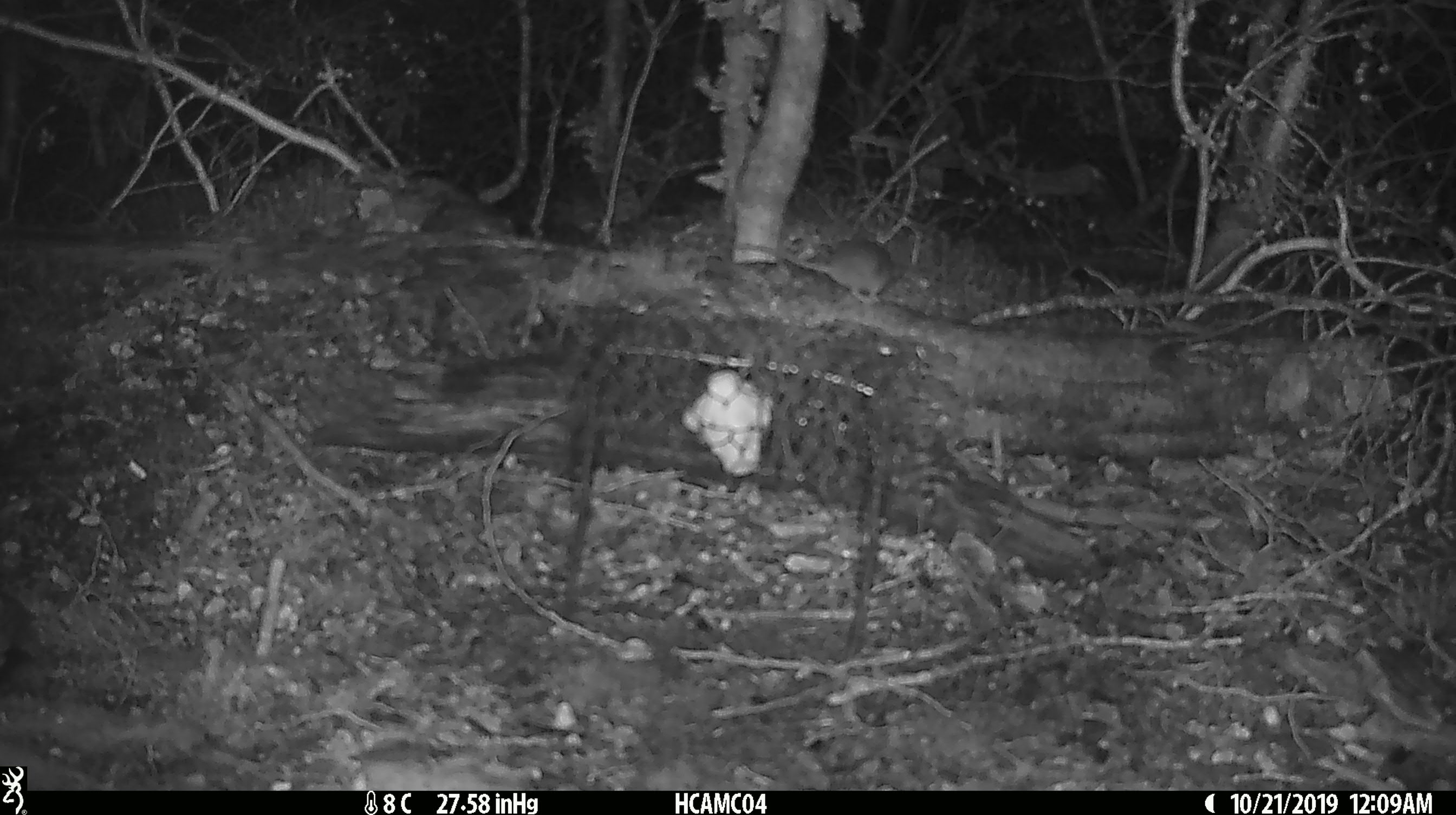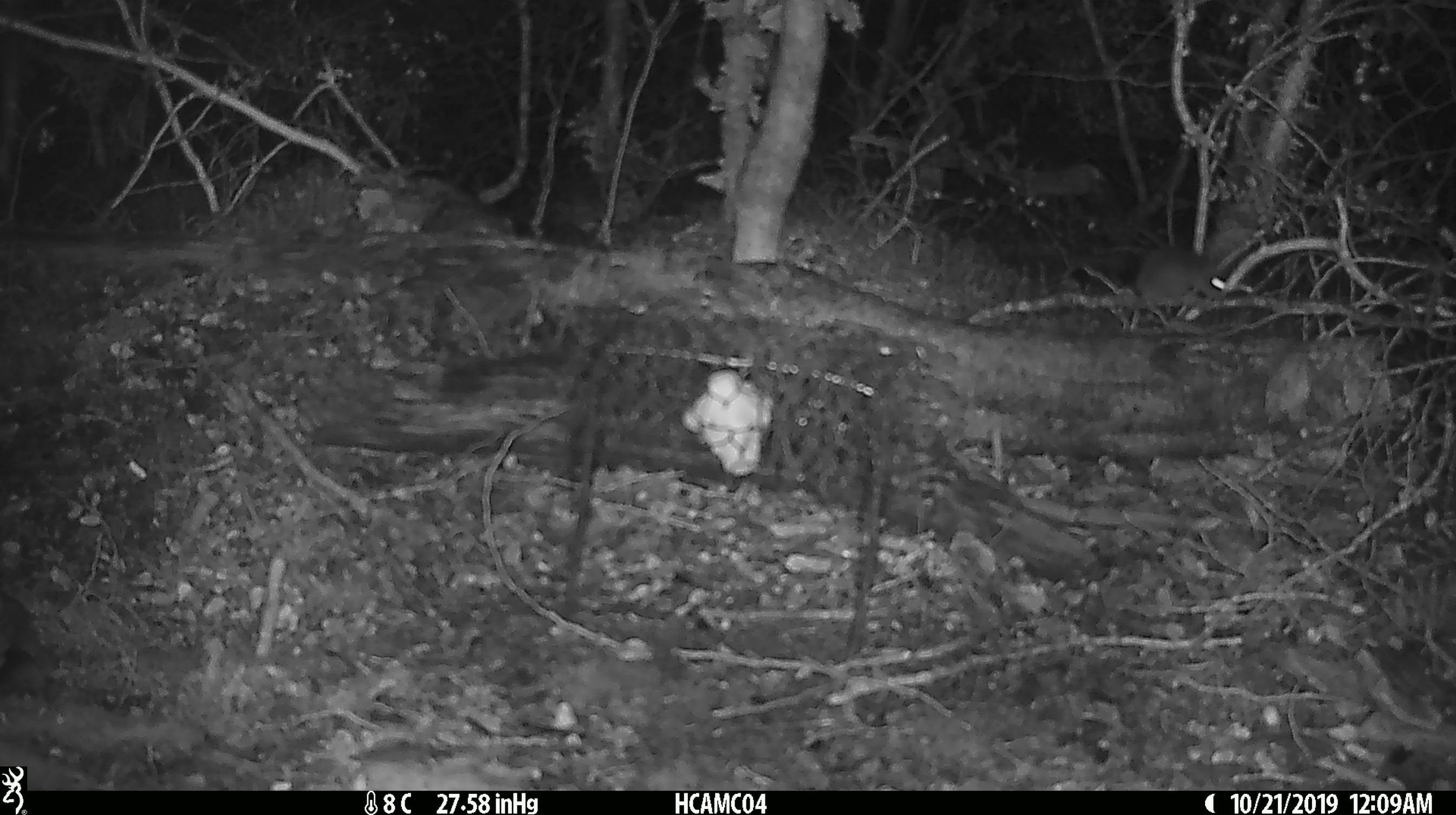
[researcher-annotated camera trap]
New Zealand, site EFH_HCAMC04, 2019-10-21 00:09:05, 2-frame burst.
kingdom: Animalia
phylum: Chordata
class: Mammalia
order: Rodentia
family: Muridae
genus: Mus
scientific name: Mus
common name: mouse